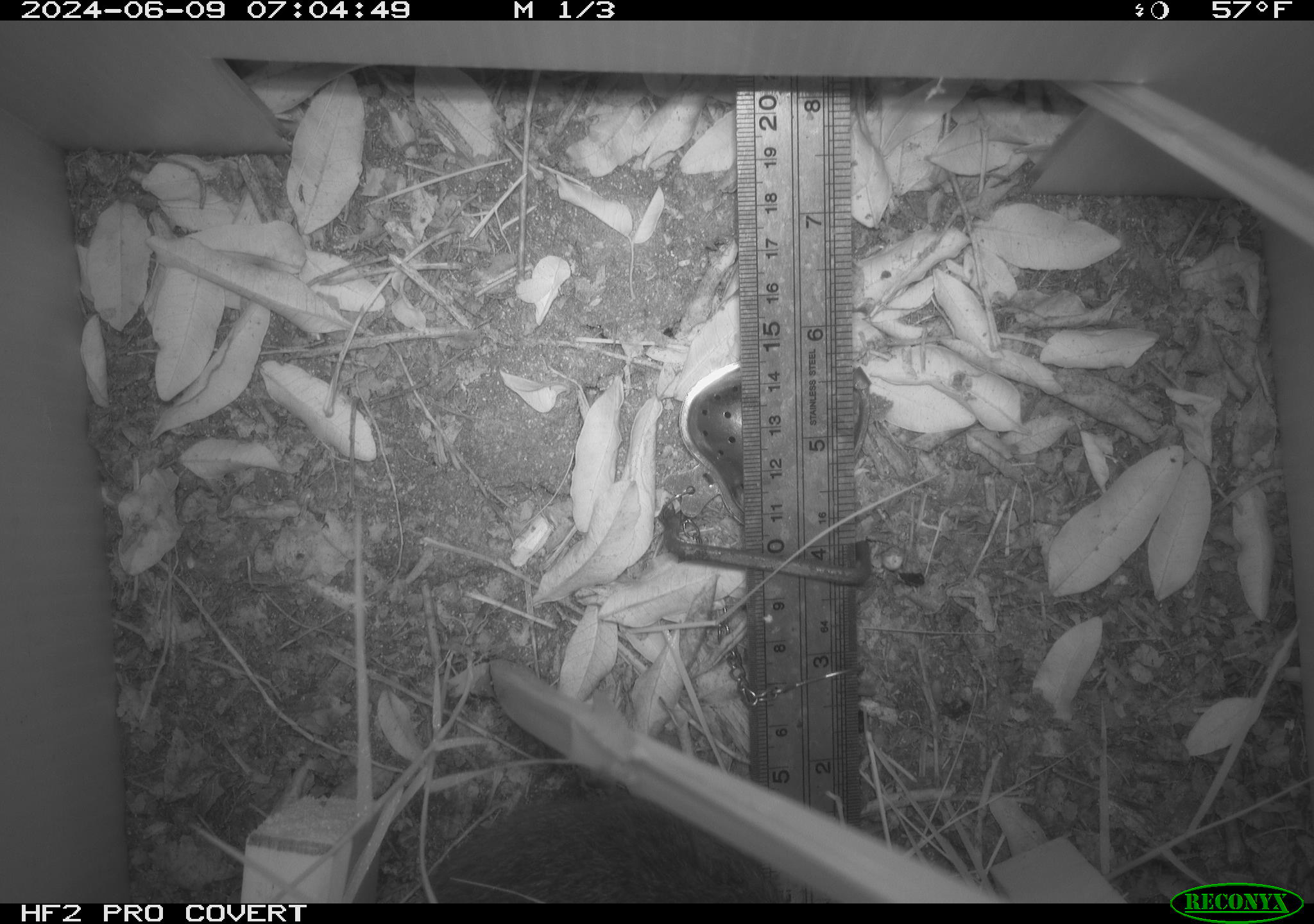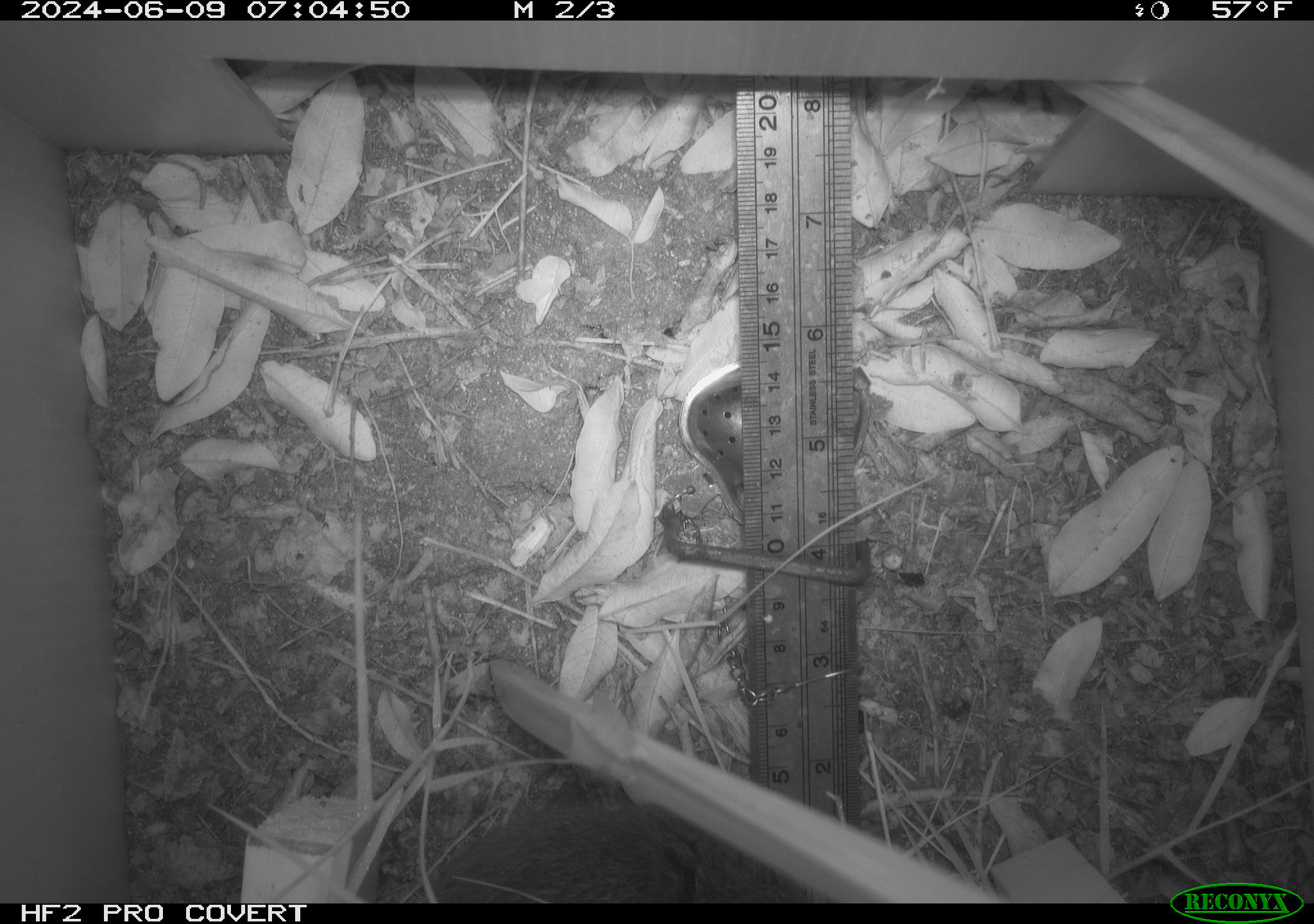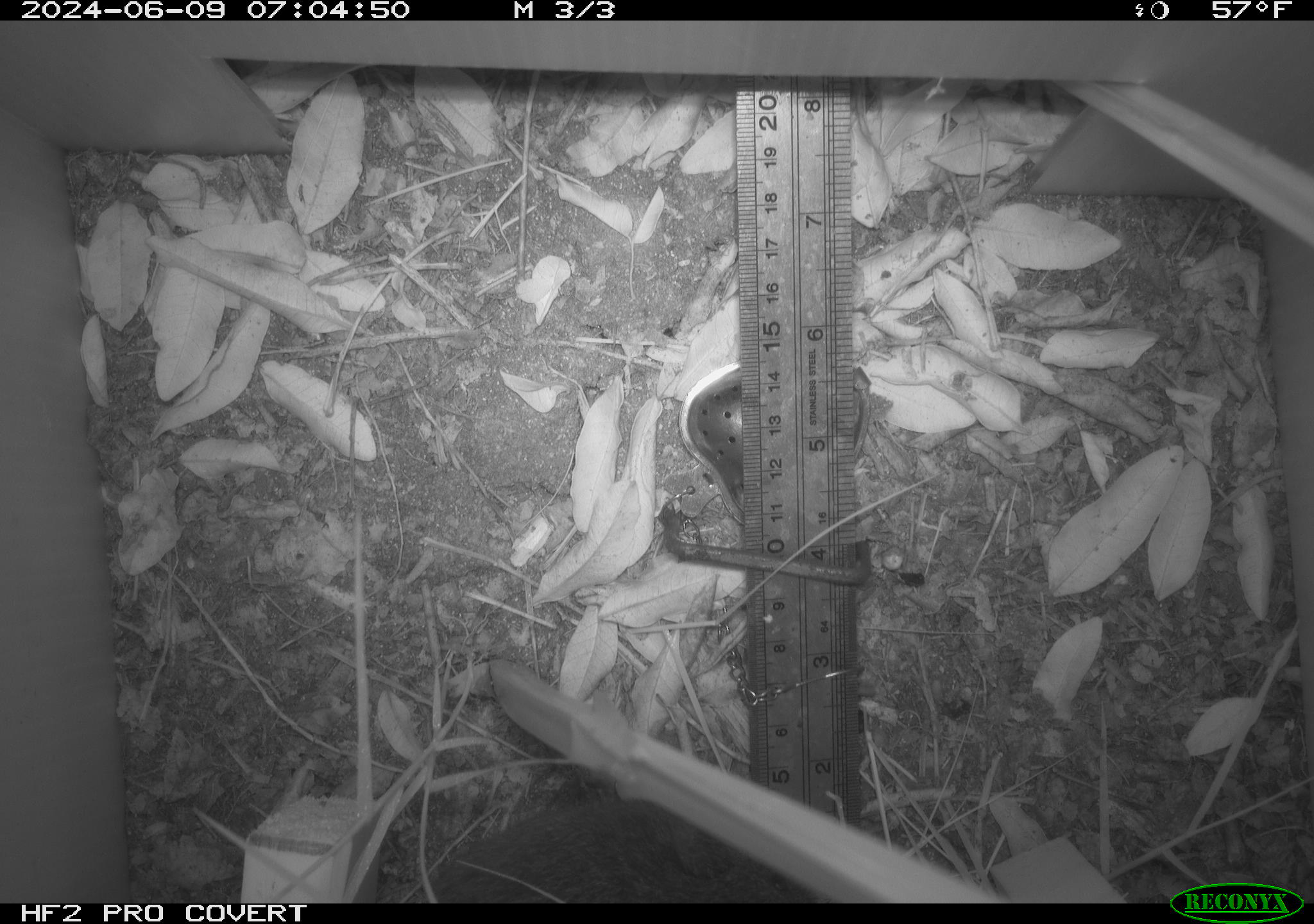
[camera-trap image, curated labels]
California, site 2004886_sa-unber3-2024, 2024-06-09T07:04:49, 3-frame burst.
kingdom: Animalia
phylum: Chordata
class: Mammalia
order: Rodentia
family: Cricetidae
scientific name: Arvicolinae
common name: voles, lemmings, and muskrats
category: arvicolinae subfamily